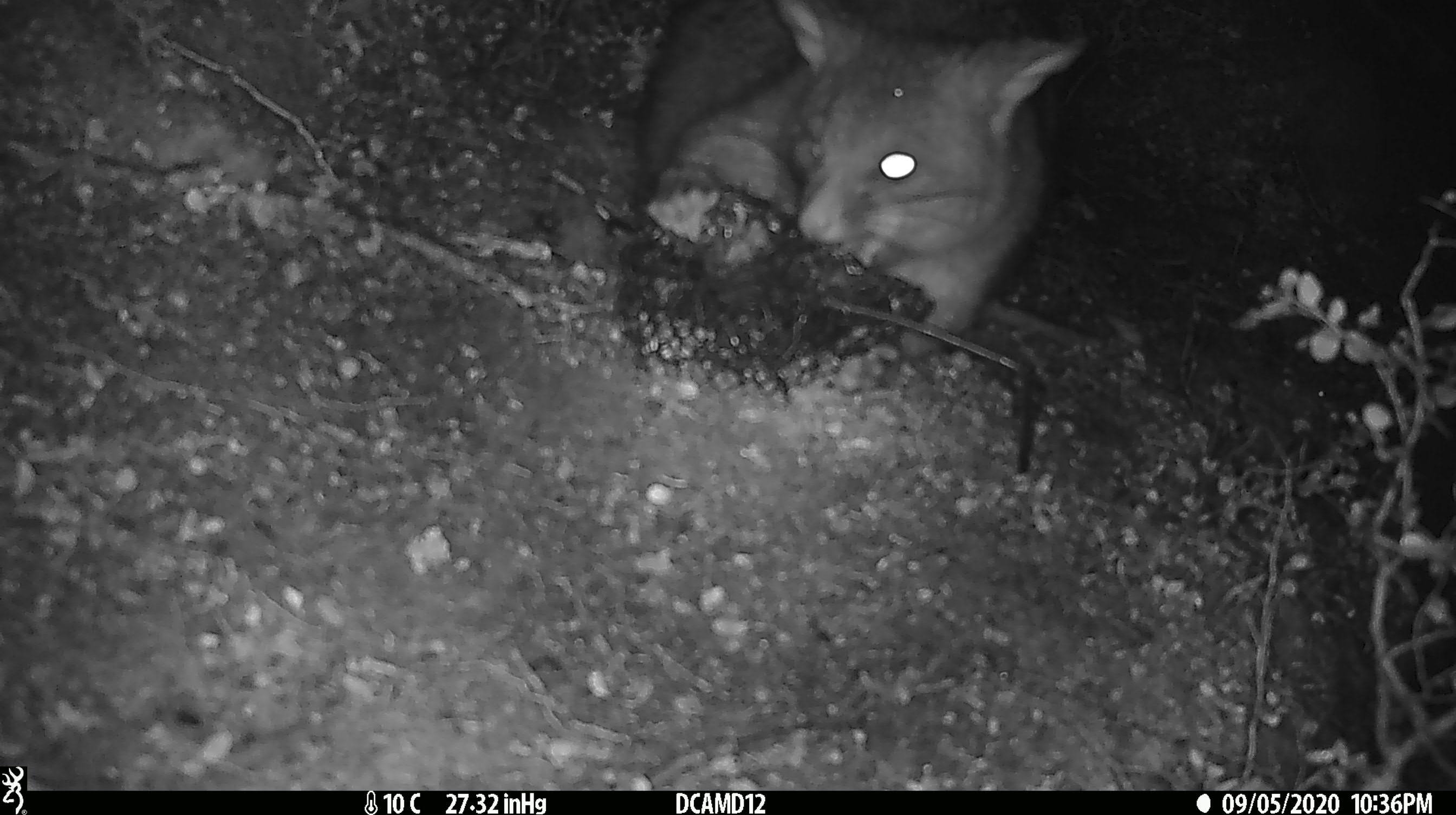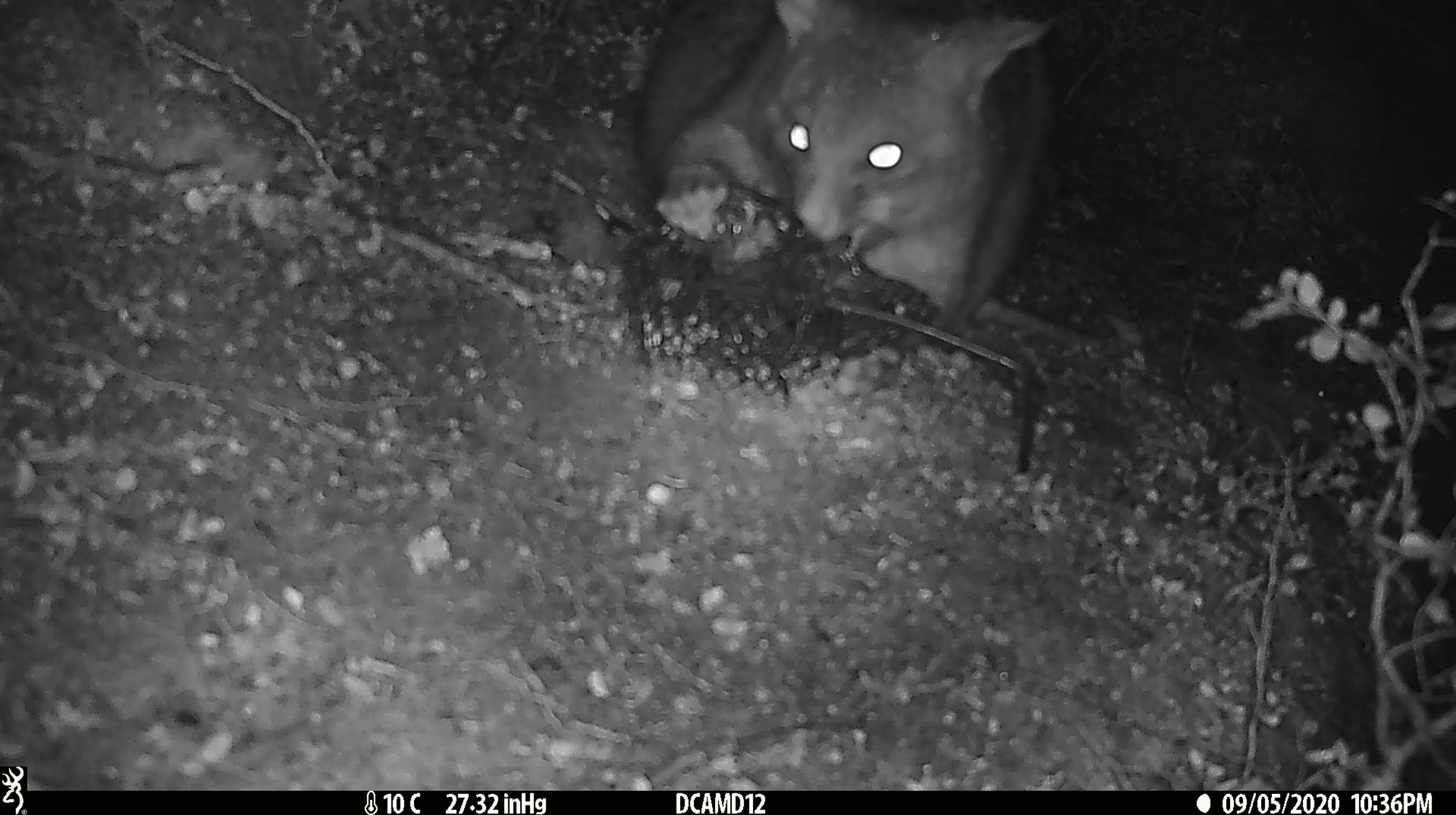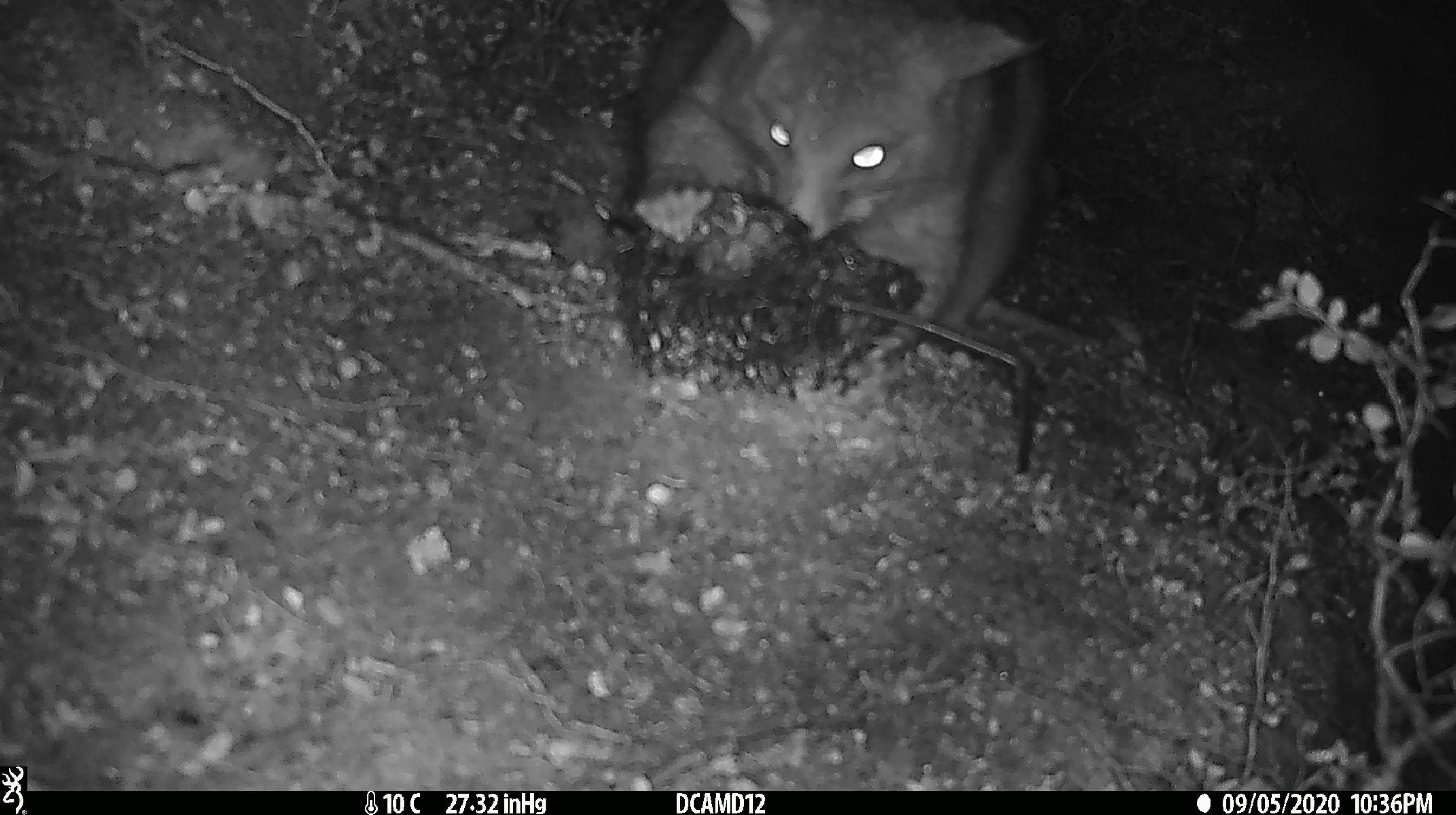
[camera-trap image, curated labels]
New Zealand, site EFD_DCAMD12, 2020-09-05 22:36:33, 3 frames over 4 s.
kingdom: Animalia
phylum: Chordata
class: Mammalia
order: Diprotodontia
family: Phalangeridae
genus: Trichosurus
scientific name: Trichosurus vulpecula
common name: common brushtail possum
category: possum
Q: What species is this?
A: Possum (common brushtail possum) (Trichosurus vulpecula).